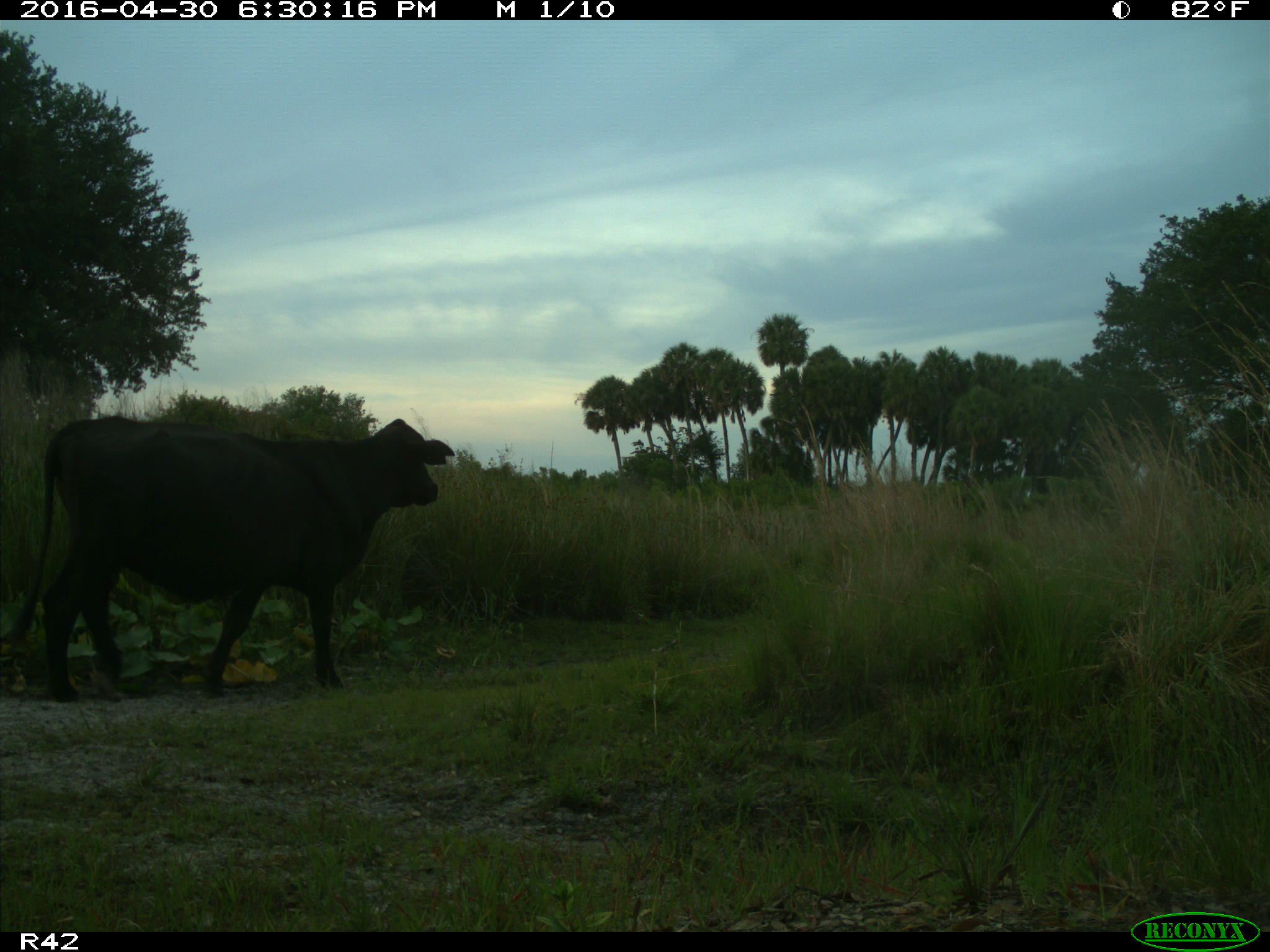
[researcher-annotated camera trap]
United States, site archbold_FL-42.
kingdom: Animalia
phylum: Chordata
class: Mammalia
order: Artiodactyla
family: Bovidae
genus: Bos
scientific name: Bos taurus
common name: domestic cow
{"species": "Bos taurus (domestic cow)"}